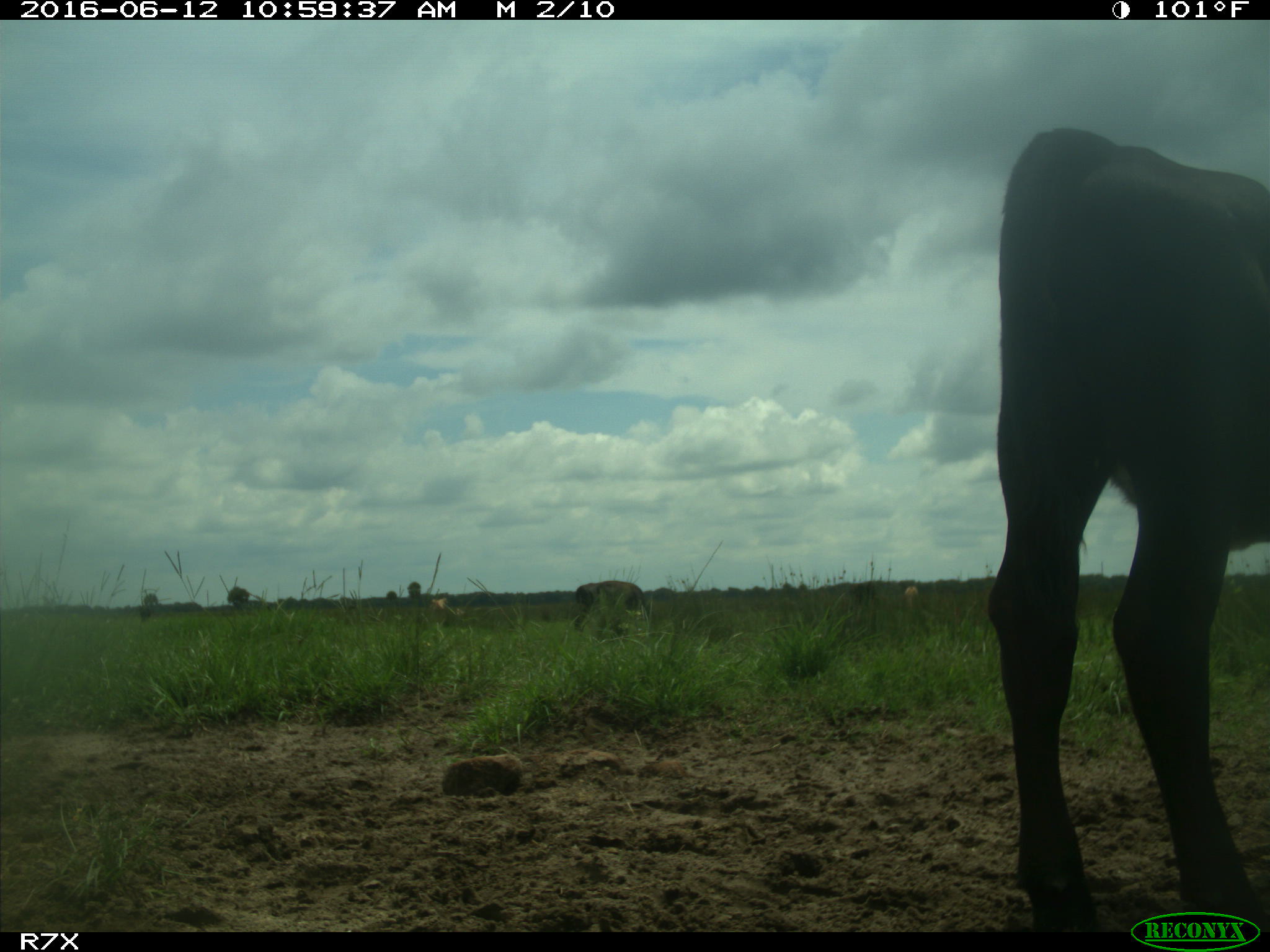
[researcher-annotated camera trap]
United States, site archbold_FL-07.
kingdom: Animalia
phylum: Chordata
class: Mammalia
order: Artiodactyla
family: Bovidae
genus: Bos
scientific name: Bos taurus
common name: domestic cow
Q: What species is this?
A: Bos taurus (domestic cow).